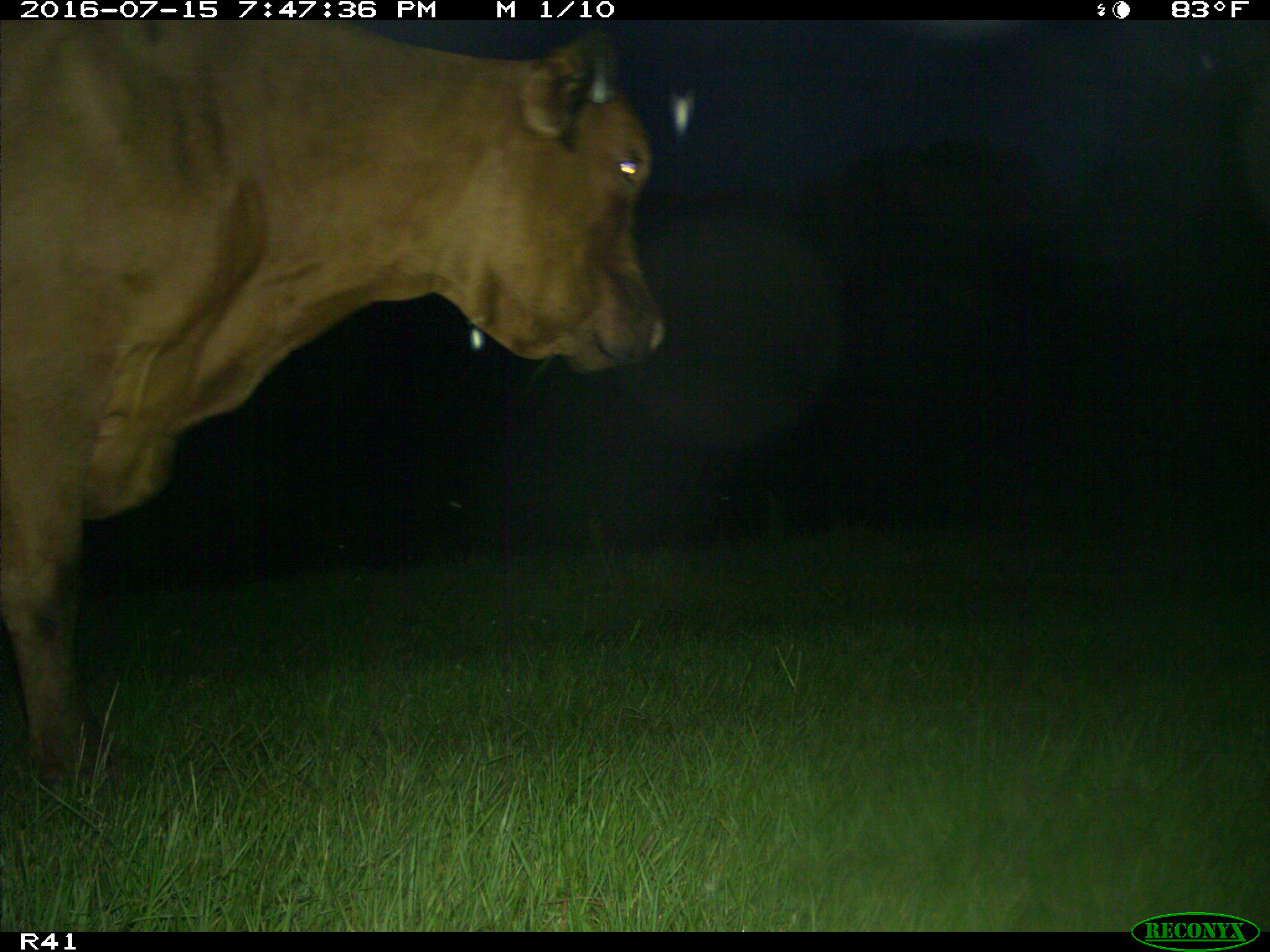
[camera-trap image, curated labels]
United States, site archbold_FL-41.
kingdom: Animalia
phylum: Chordata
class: Mammalia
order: Artiodactyla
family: Bovidae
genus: Bos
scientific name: Bos taurus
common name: domestic cow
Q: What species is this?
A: Bos taurus (domestic cow).